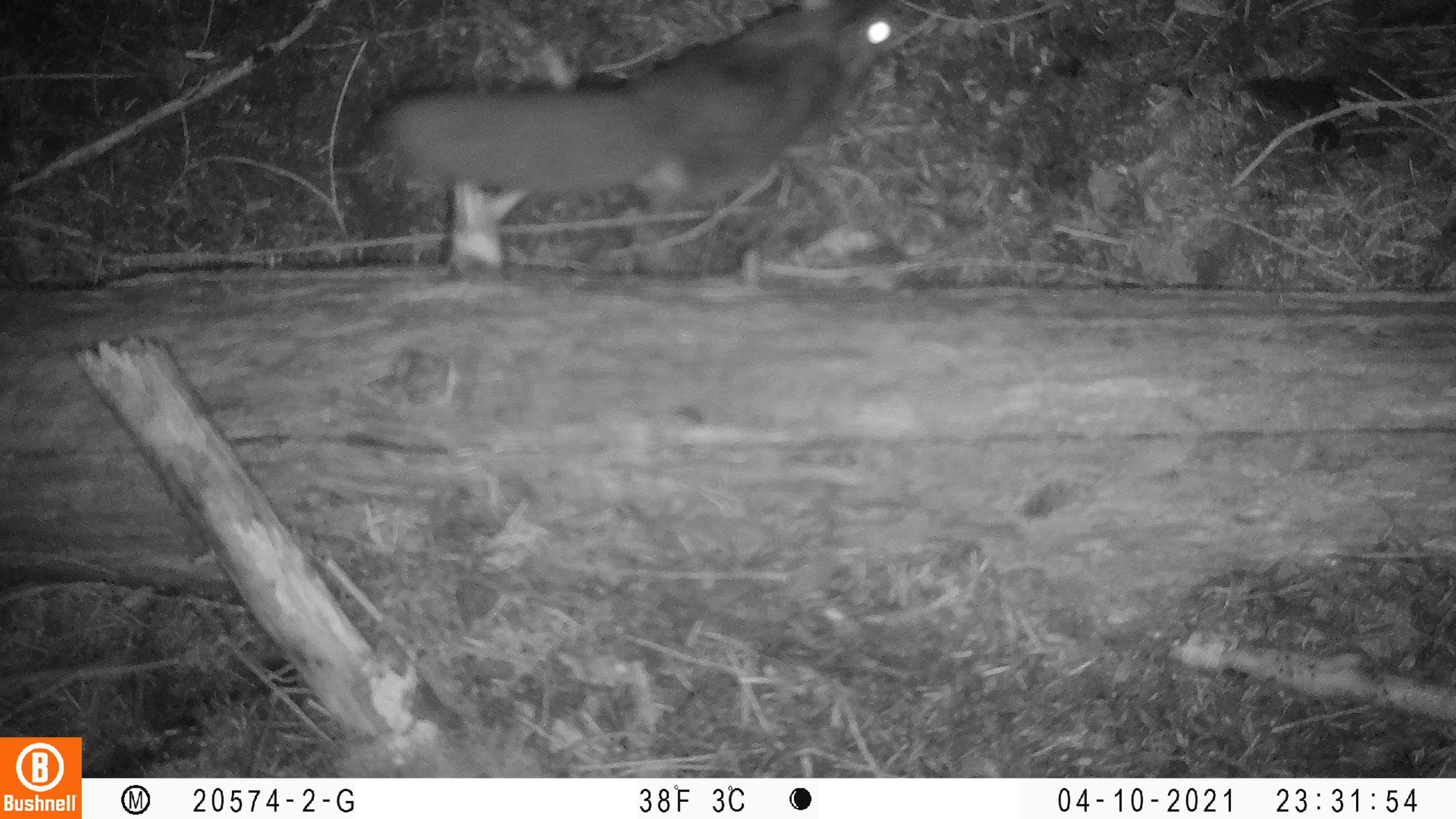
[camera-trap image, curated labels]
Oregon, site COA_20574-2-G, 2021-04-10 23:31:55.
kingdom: Animalia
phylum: Chordata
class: Mammalia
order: Rodentia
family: Sciuridae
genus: Glaucomys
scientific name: Glaucomys oregonensis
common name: humboldt's flying squirrel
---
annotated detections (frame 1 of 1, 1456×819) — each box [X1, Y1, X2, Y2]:
humboldt's flying squirrel: [377, 4, 921, 234]